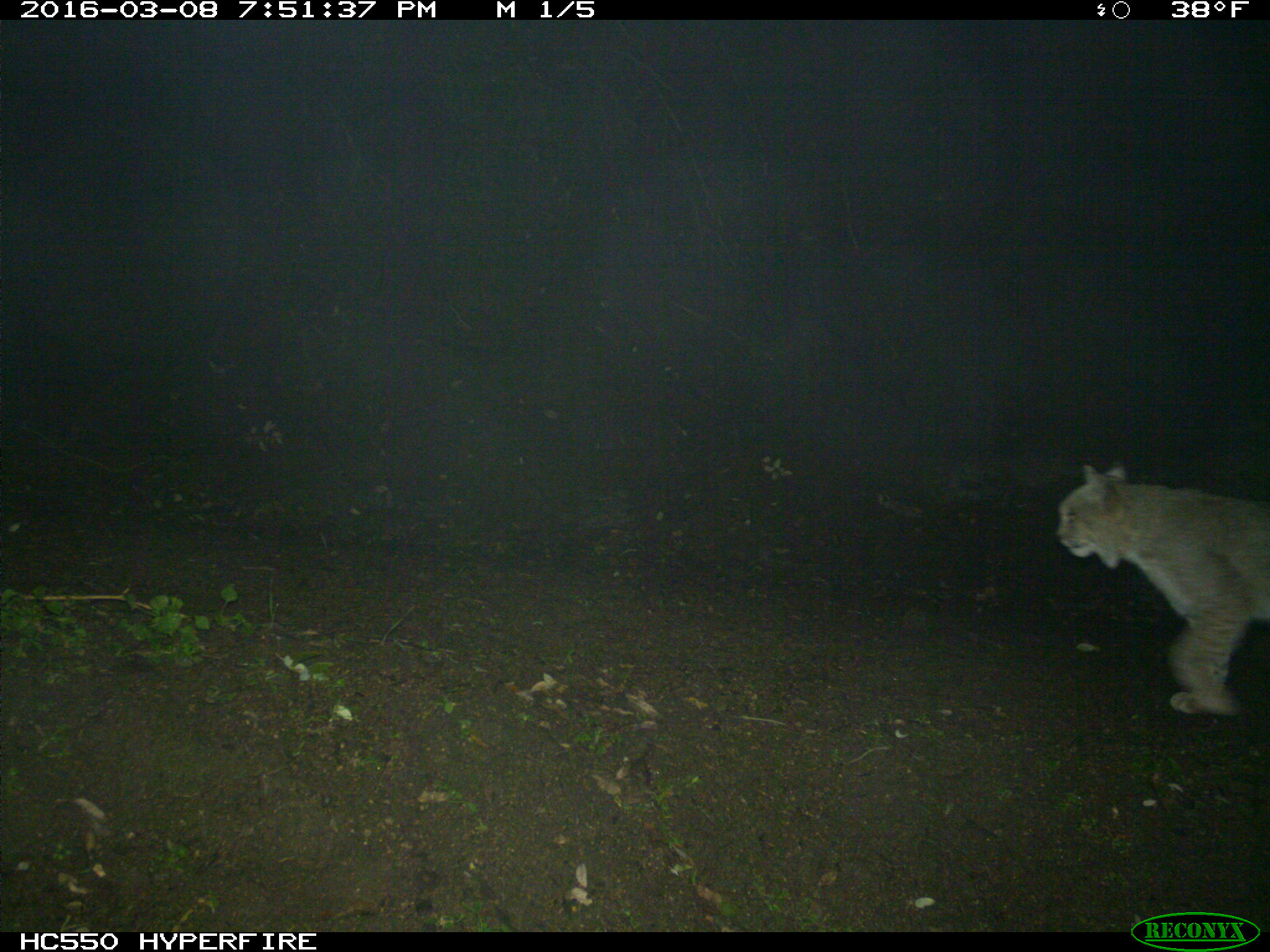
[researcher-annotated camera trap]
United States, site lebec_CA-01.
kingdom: Animalia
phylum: Chordata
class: Mammalia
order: Carnivora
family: Felidae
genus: Lynx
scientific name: Lynx rufus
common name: bobcat